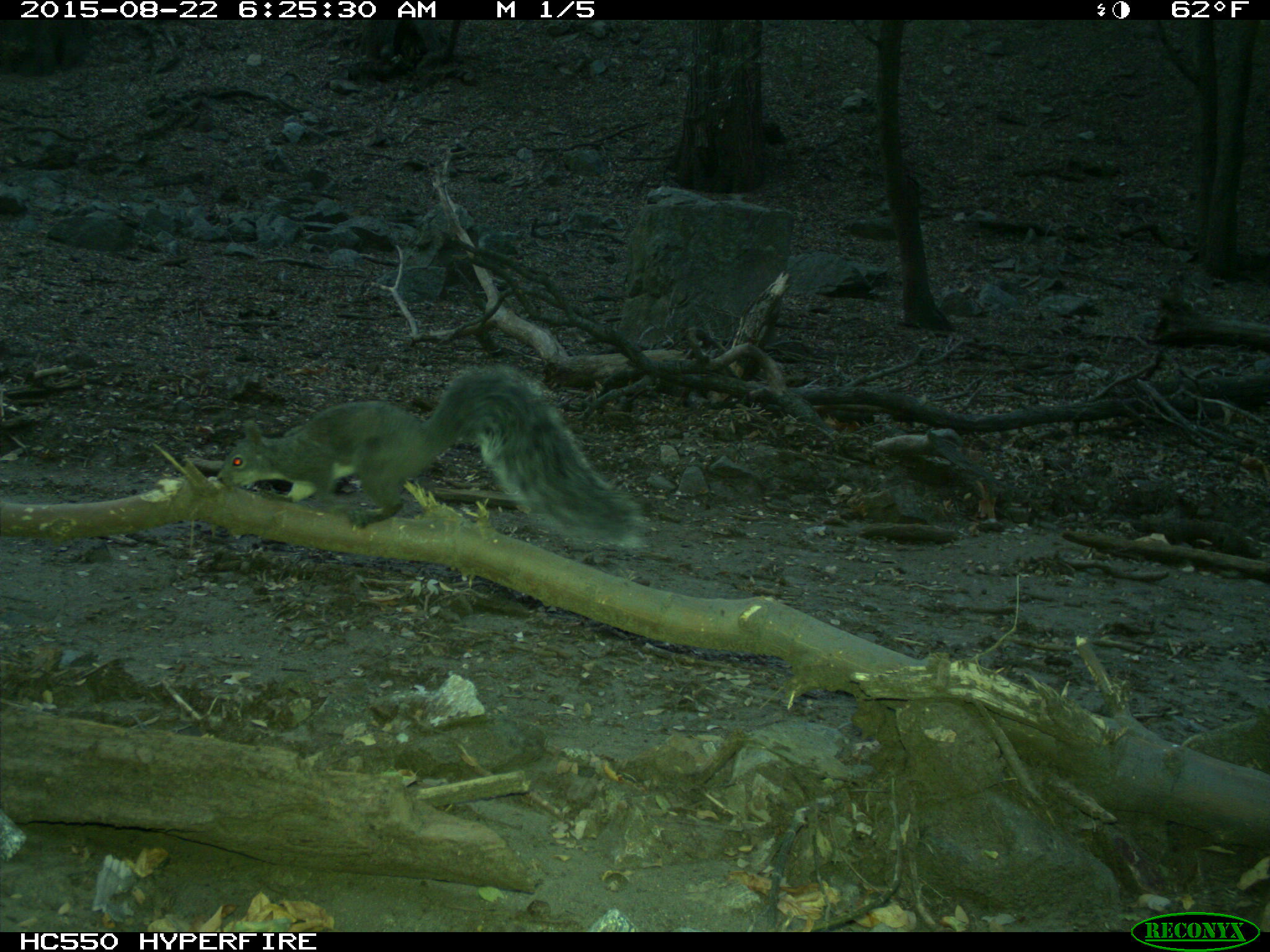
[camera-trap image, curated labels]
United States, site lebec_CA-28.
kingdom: Animalia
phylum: Chordata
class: Mammalia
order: Rodentia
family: Sciuridae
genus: Sciurus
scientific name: Sciurus carolinensis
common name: eastern gray squirrel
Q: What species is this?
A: Sciurus carolinensis (eastern gray squirrel).